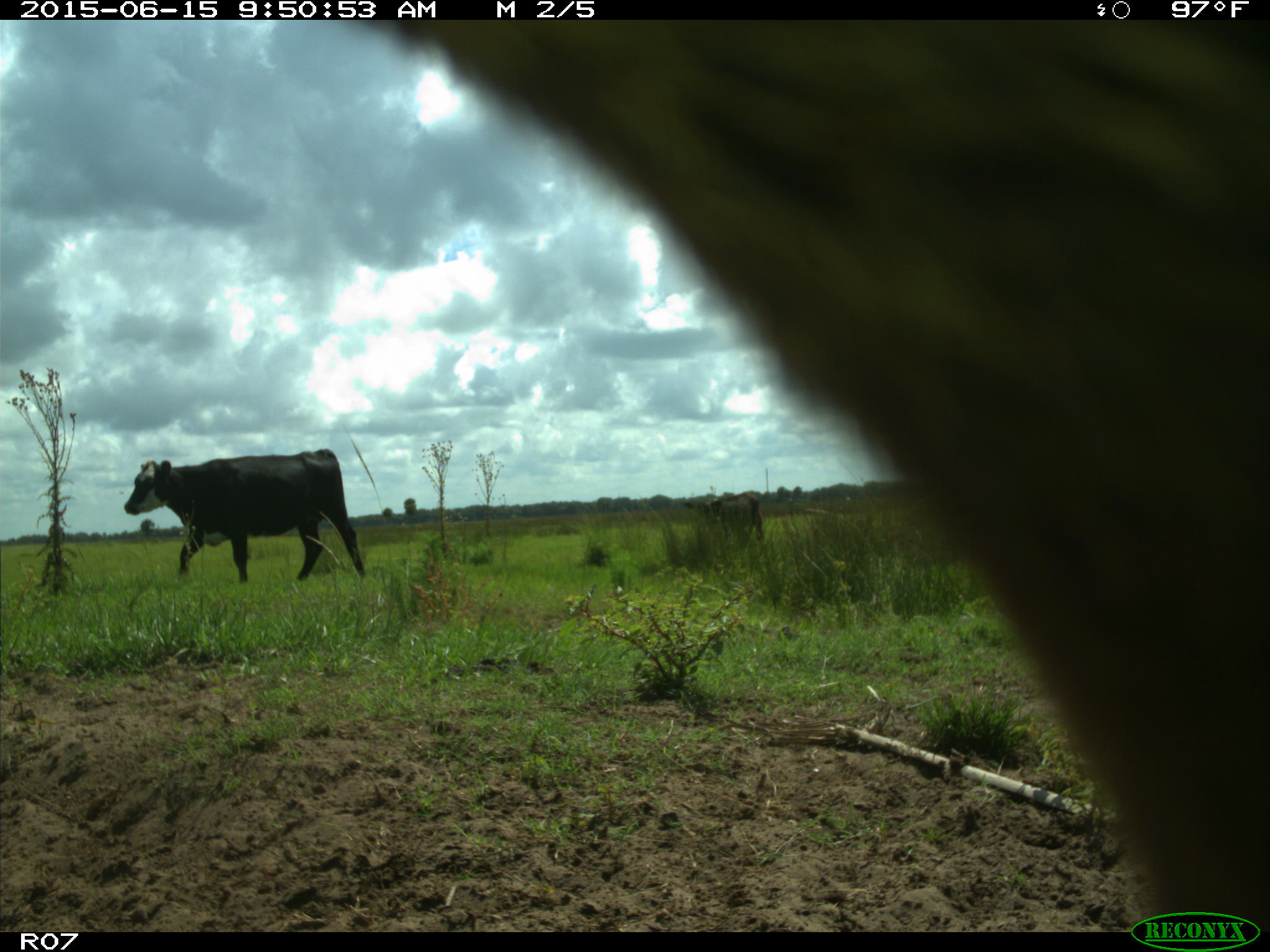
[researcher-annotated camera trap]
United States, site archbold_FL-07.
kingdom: Animalia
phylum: Chordata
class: Mammalia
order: Artiodactyla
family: Bovidae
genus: Bos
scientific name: Bos taurus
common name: domestic cow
Bos taurus (domestic cow).